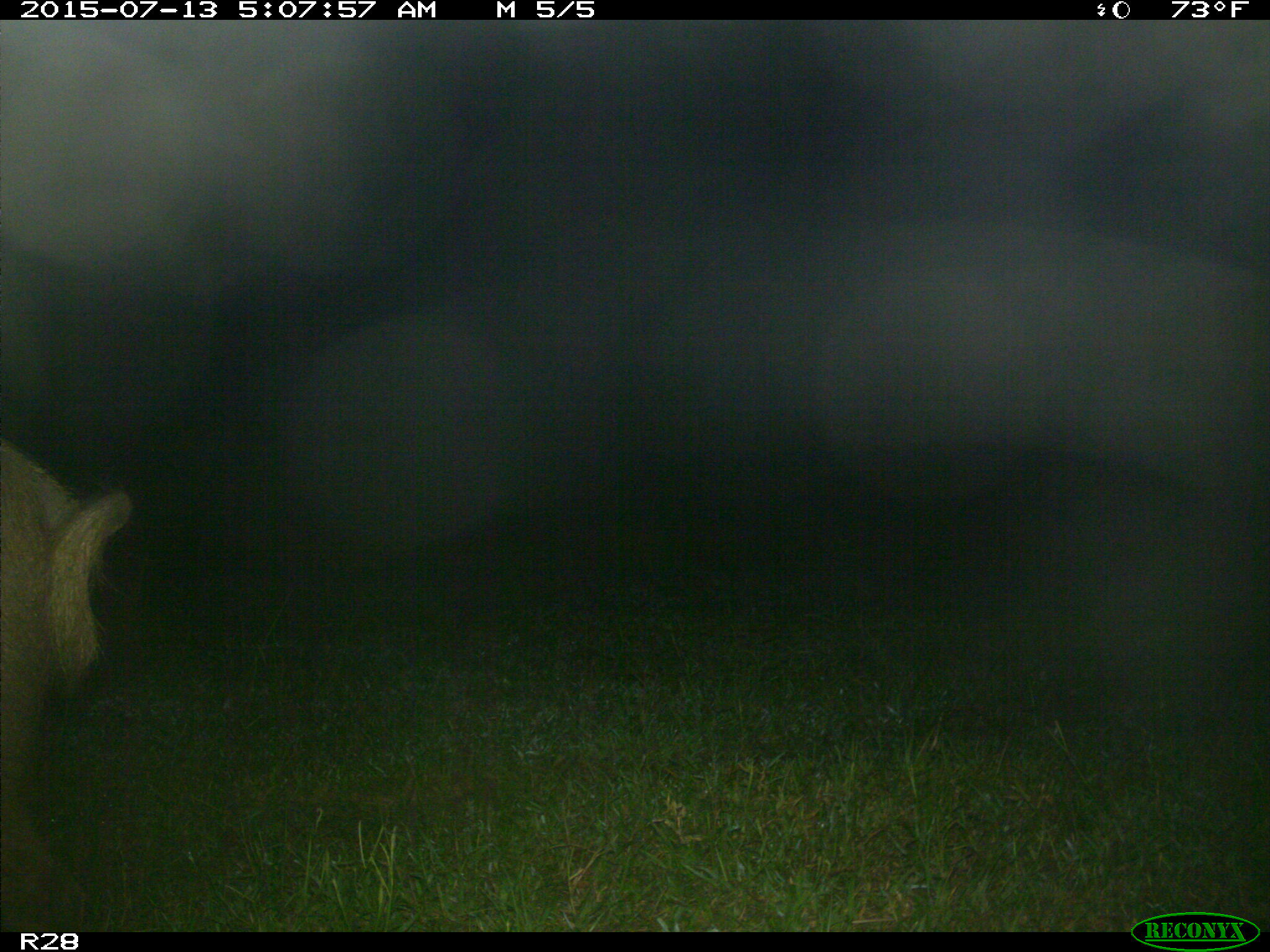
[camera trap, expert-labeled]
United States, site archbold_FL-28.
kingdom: Animalia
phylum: Chordata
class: Mammalia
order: Artiodactyla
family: Suidae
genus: Sus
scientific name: Sus scrofa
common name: wild boar